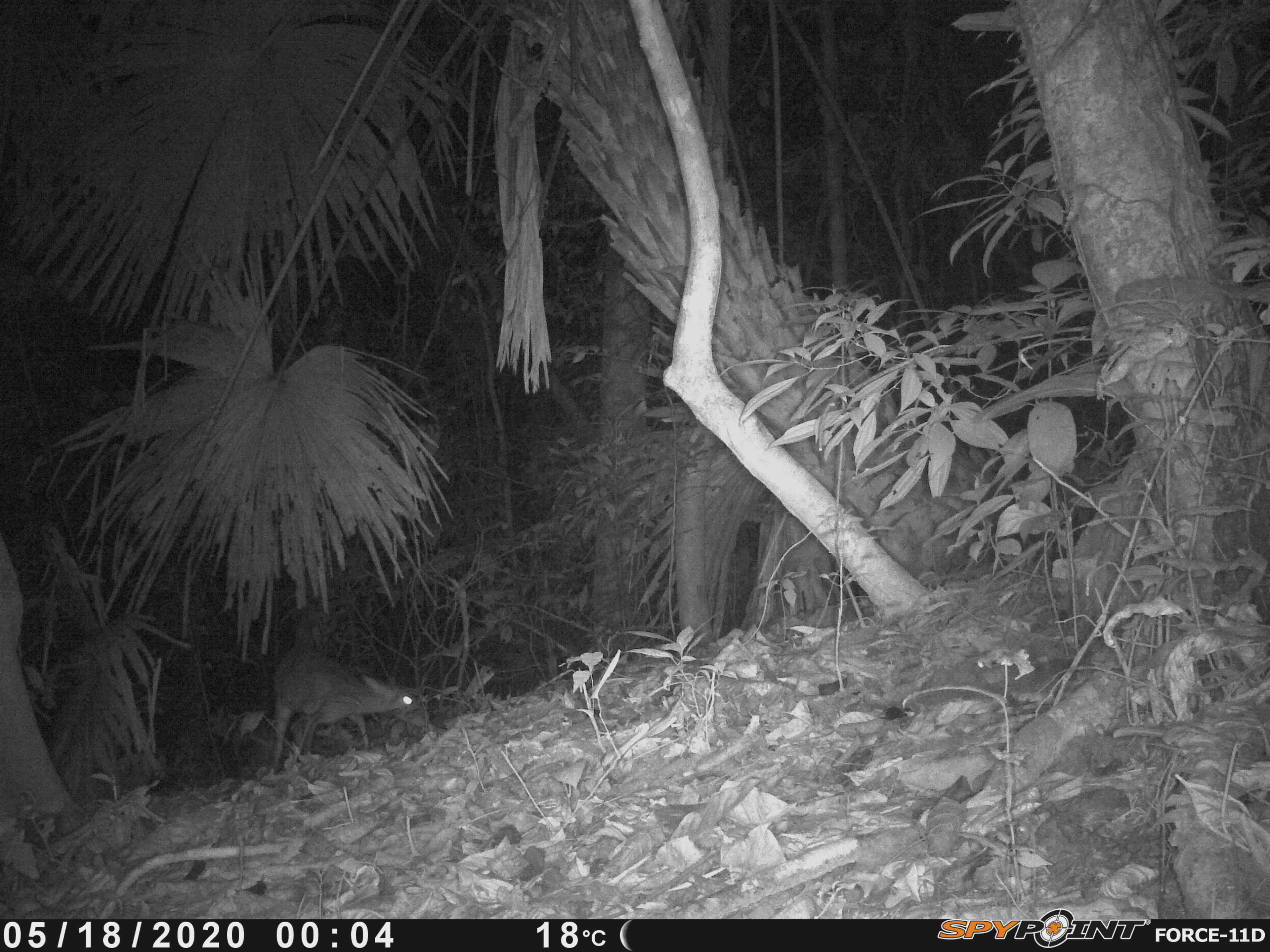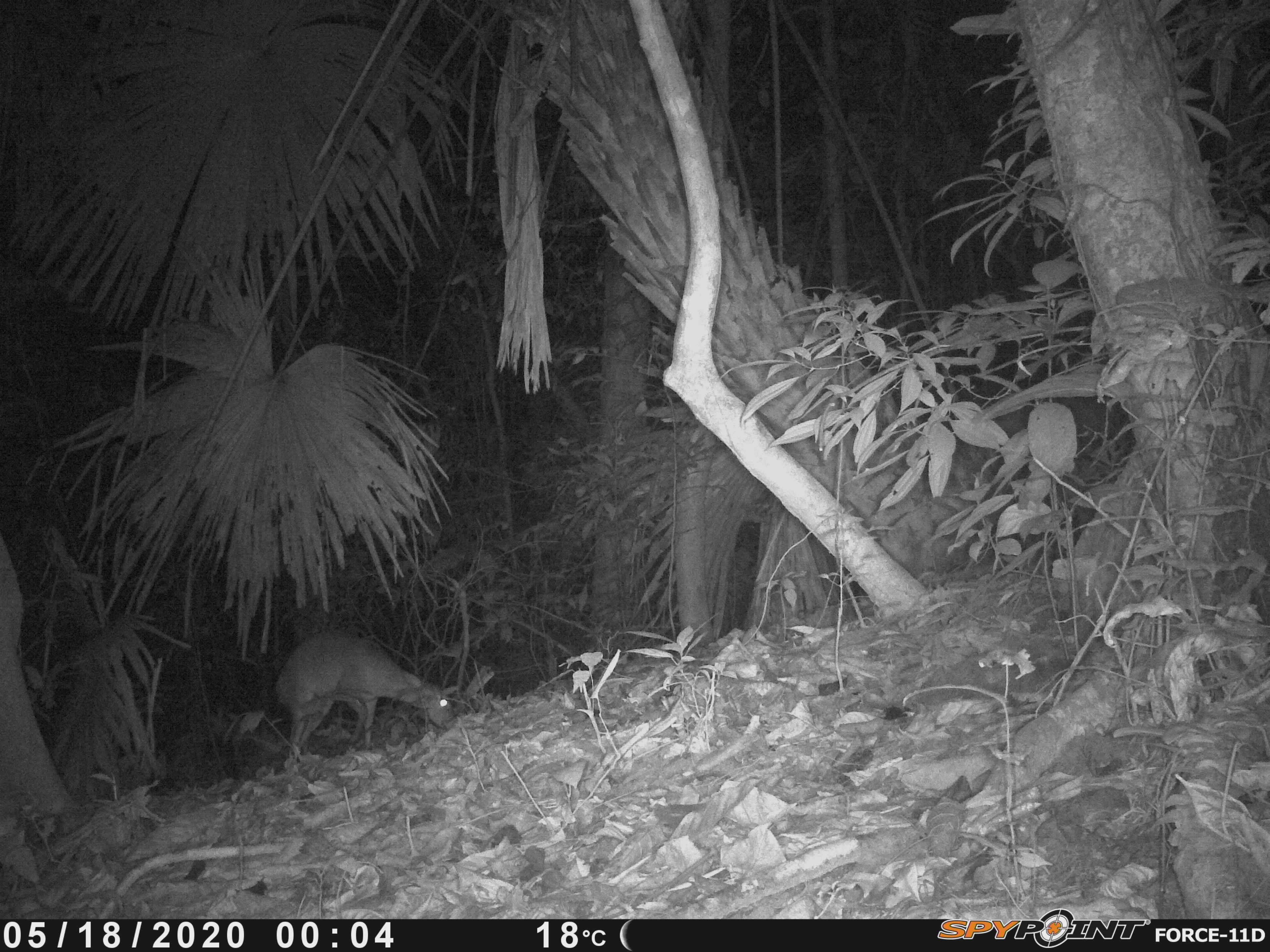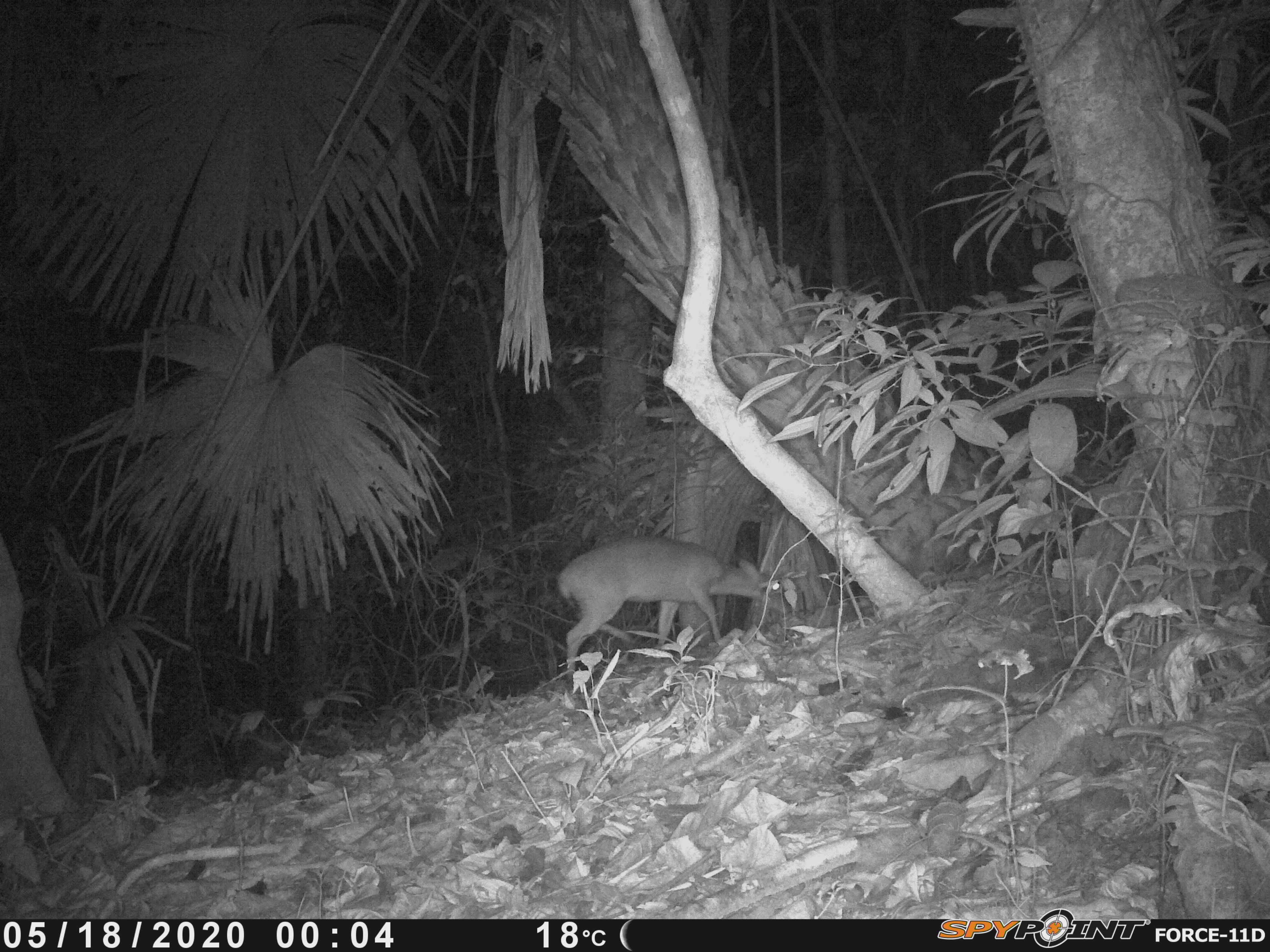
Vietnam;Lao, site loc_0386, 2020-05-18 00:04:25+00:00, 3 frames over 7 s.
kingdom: Animalia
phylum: Chordata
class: Mammalia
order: Artiodactyla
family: Cervidae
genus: Muntiacus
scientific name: Muntiacus vuquangensis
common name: large-antlered muntjac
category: large antlered muntjac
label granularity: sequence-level